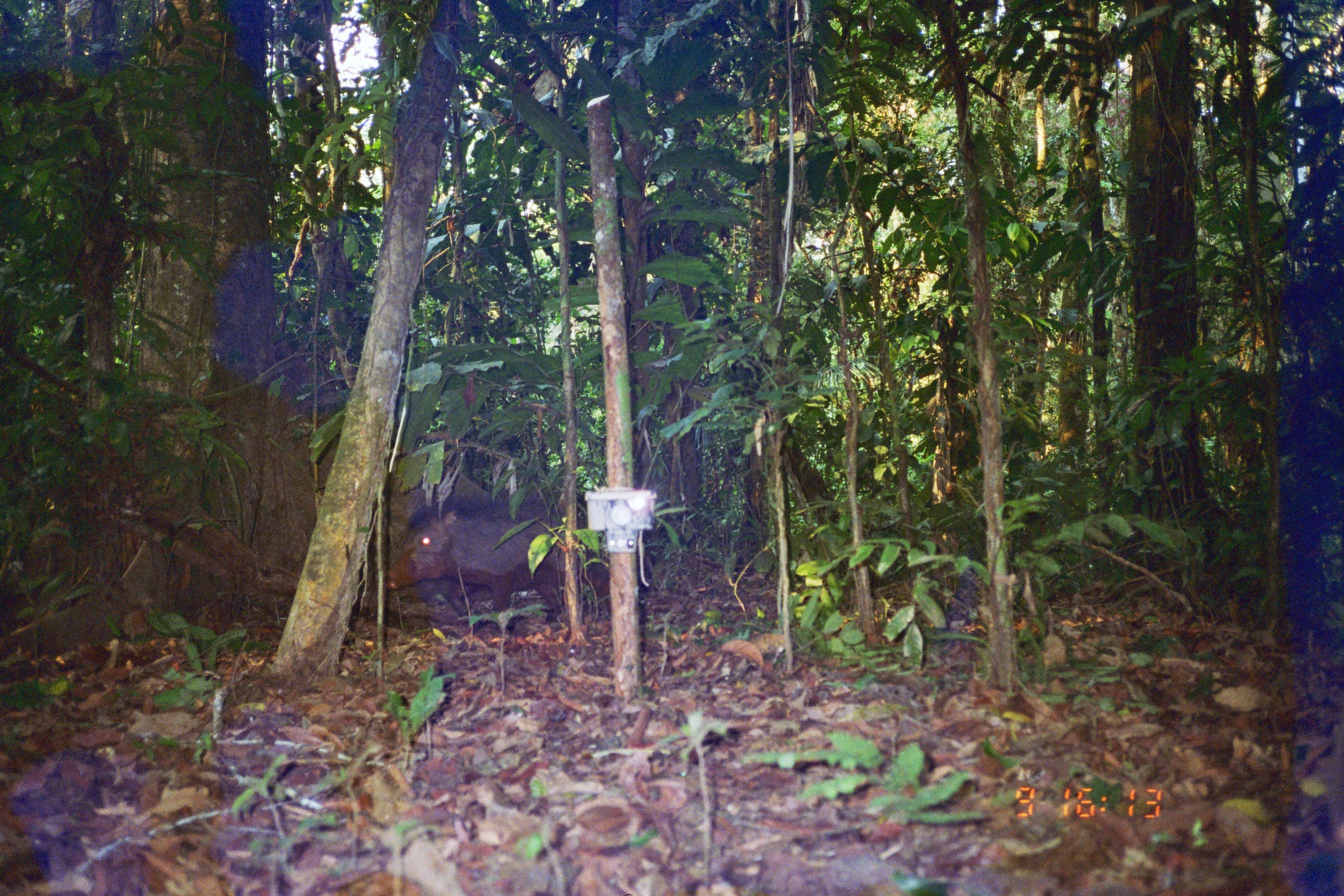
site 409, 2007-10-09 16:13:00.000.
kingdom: Animalia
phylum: Chordata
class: Mammalia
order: Artiodactyla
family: Tayassuidae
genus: Tayassu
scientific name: Tayassu pecari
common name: white-lipped peccary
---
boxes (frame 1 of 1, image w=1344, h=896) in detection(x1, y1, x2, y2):
tayassu pecari: detection(386, 481, 654, 628)